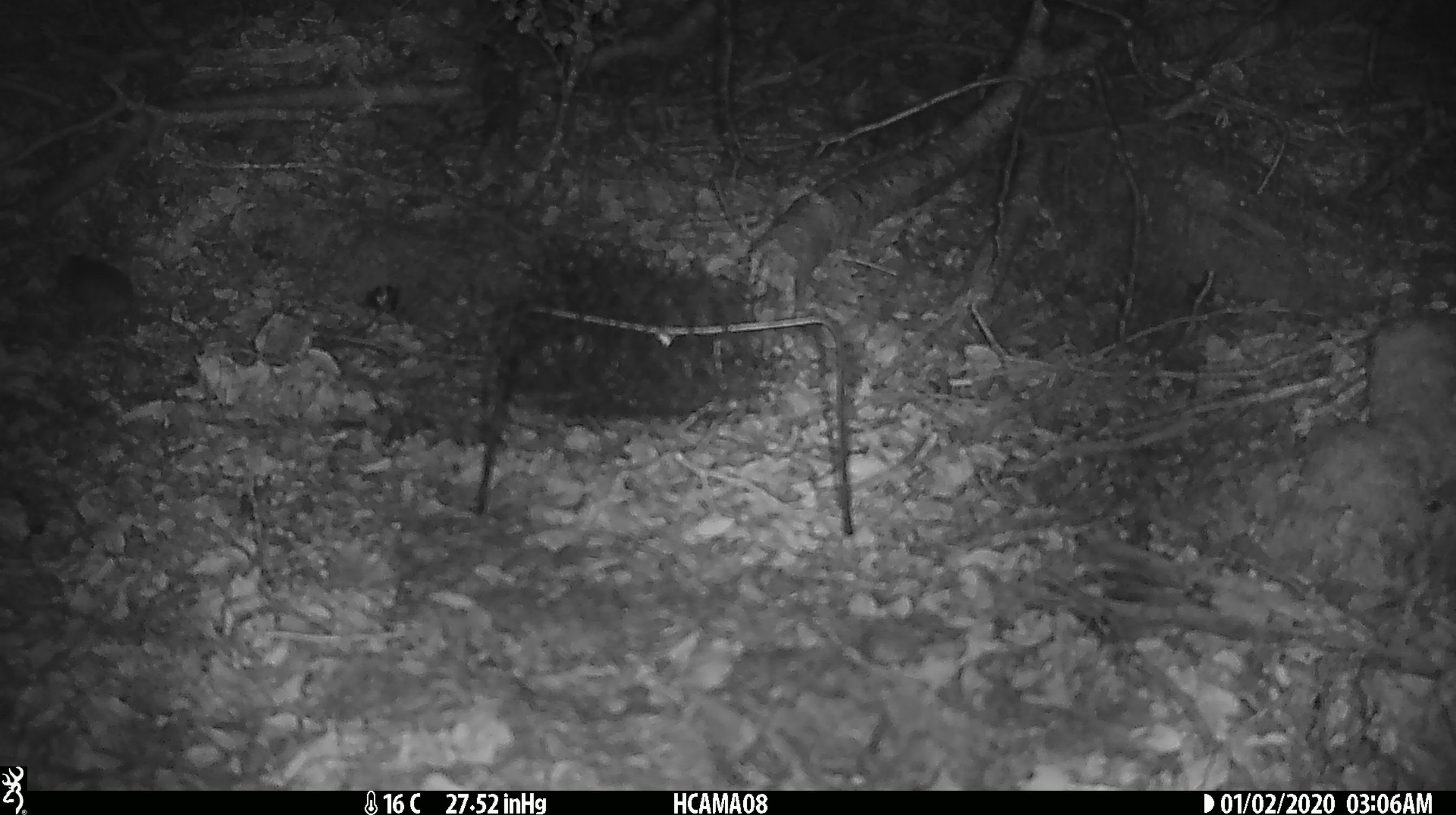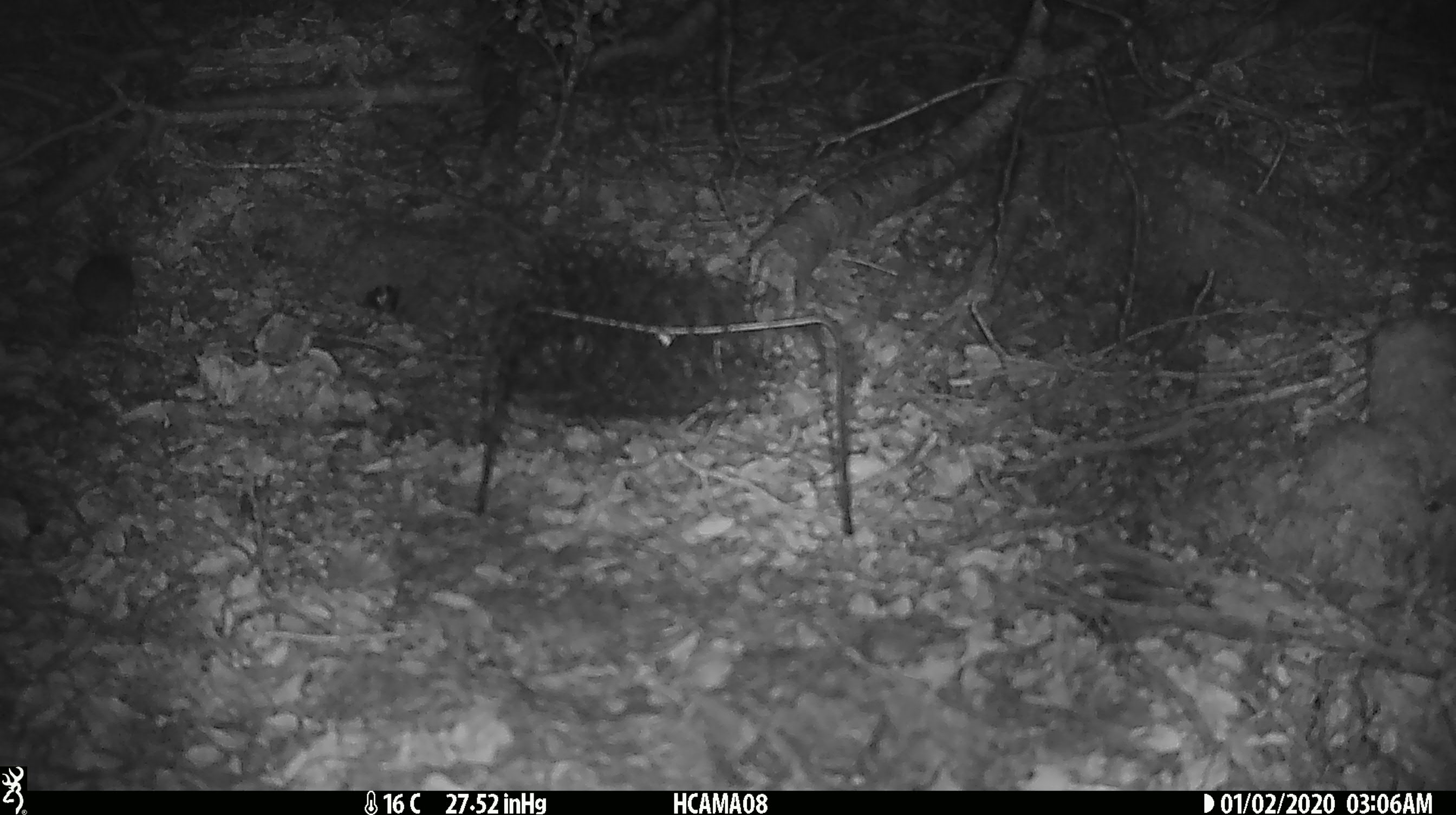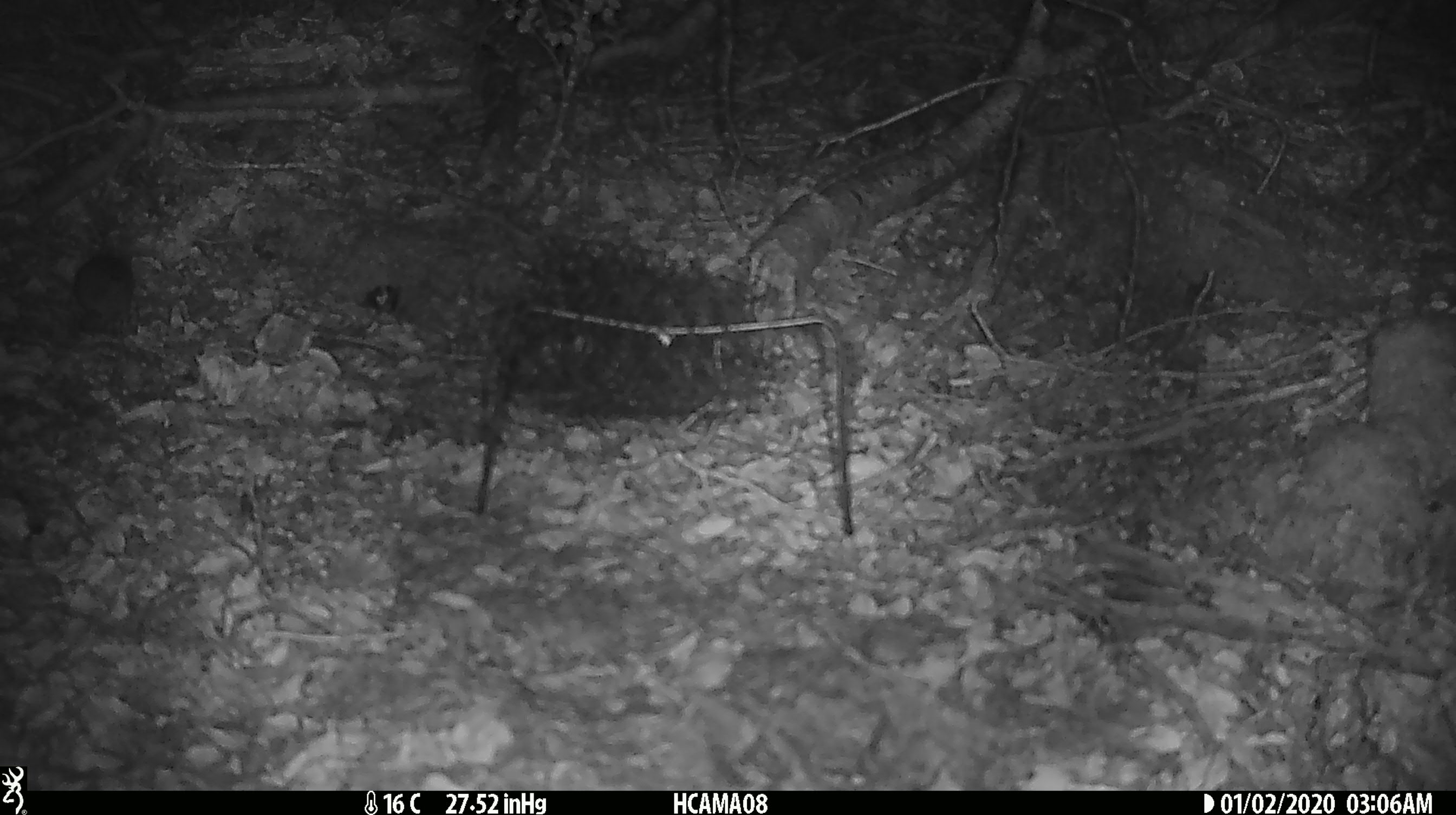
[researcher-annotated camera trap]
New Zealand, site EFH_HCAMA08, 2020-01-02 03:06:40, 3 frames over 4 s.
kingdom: Animalia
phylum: Chordata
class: Mammalia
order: Rodentia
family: Muridae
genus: Mus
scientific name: Mus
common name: mouse